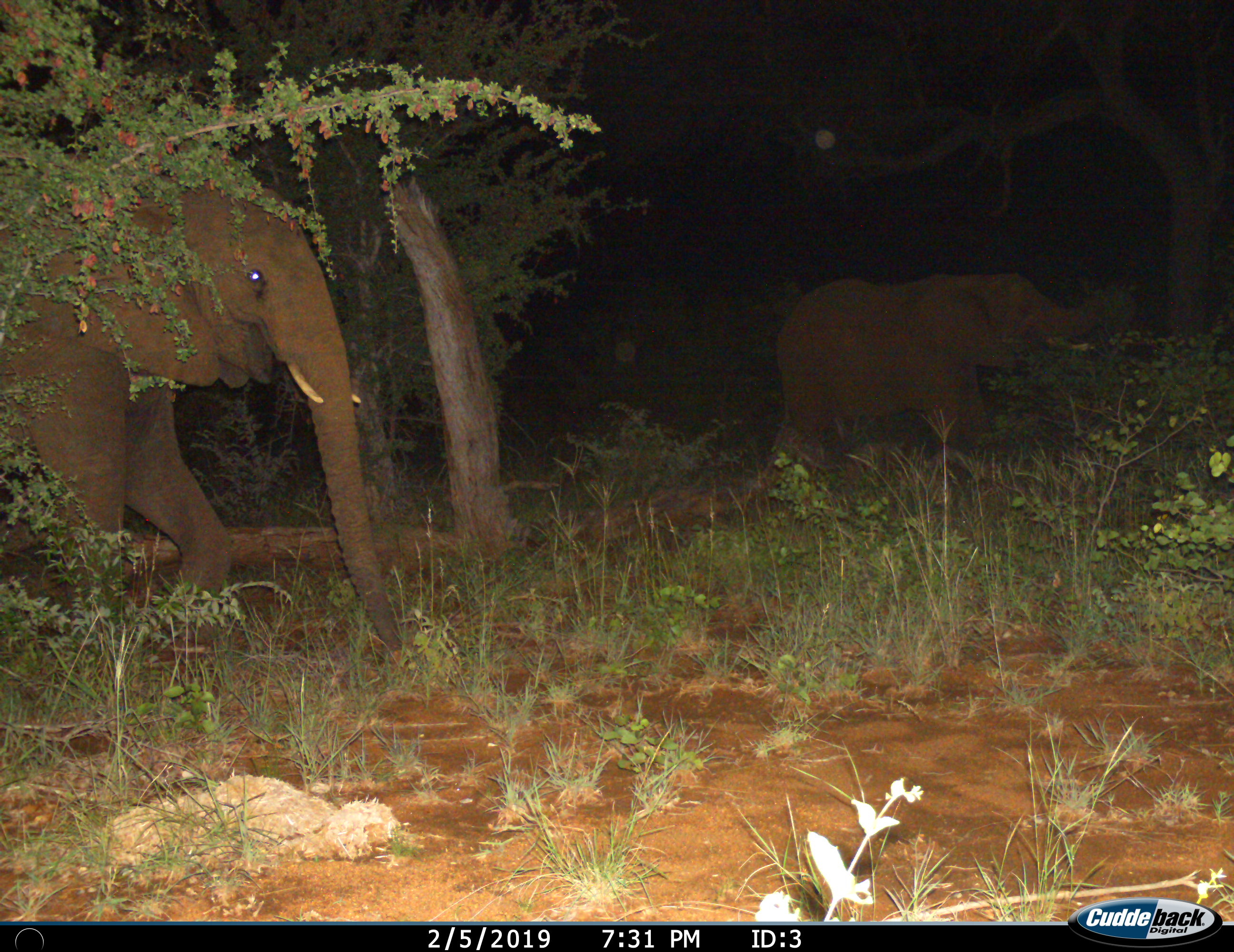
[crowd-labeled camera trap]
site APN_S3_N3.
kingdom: Animalia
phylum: Chordata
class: Mammalia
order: Proboscidea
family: Elephantidae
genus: Loxodonta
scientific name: Loxodonta africana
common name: african bush elephant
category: elephant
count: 2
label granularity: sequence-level